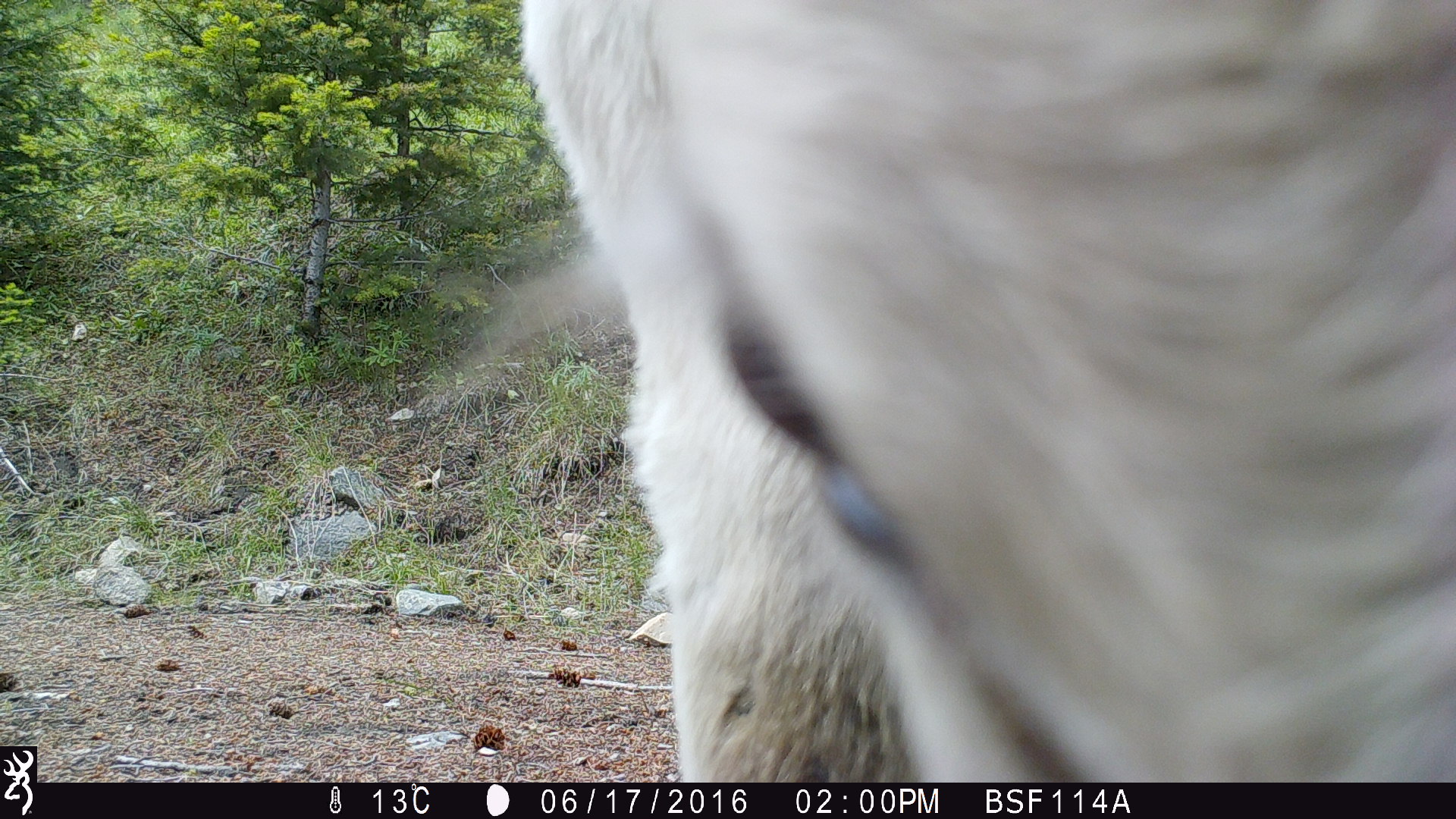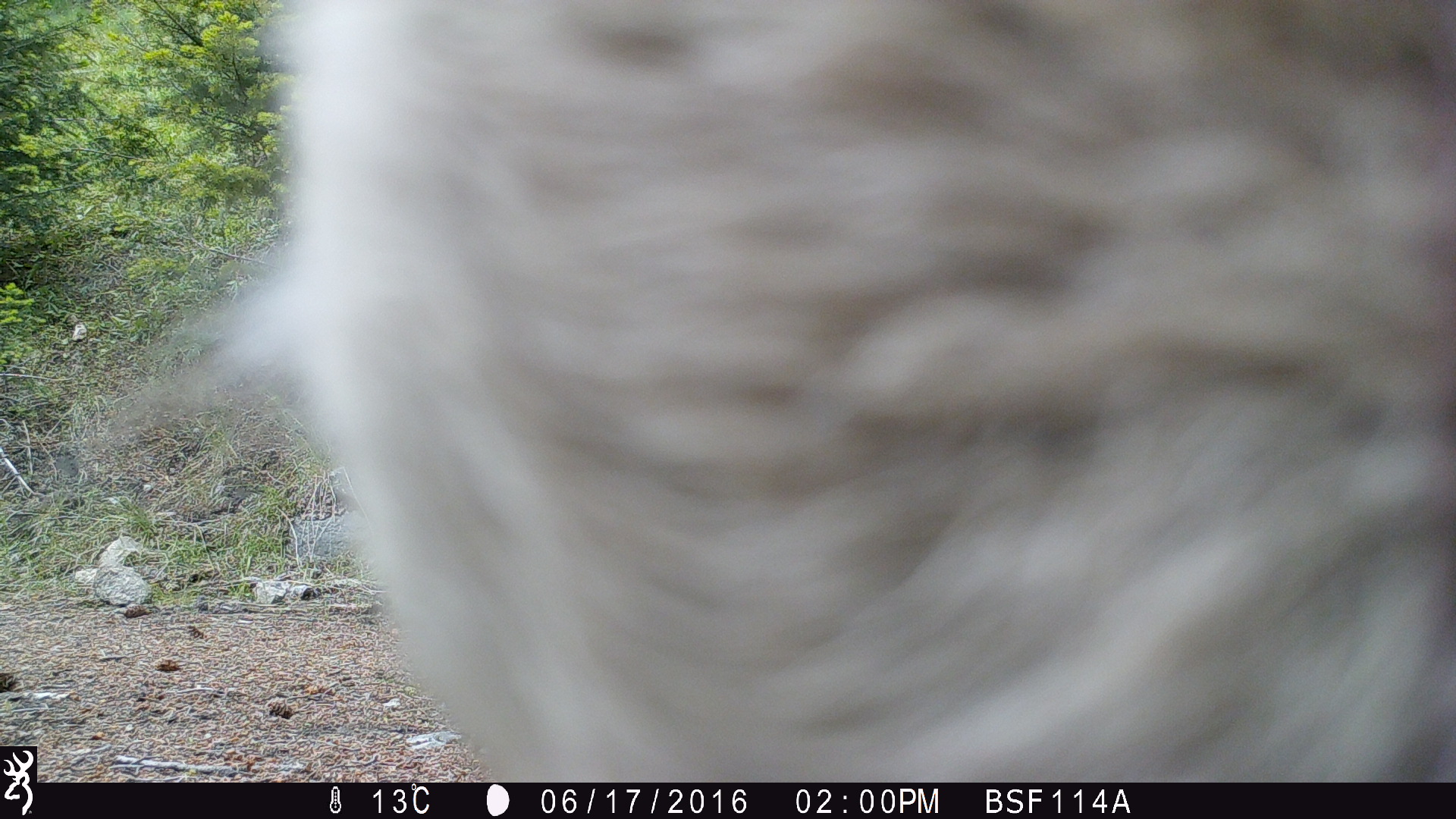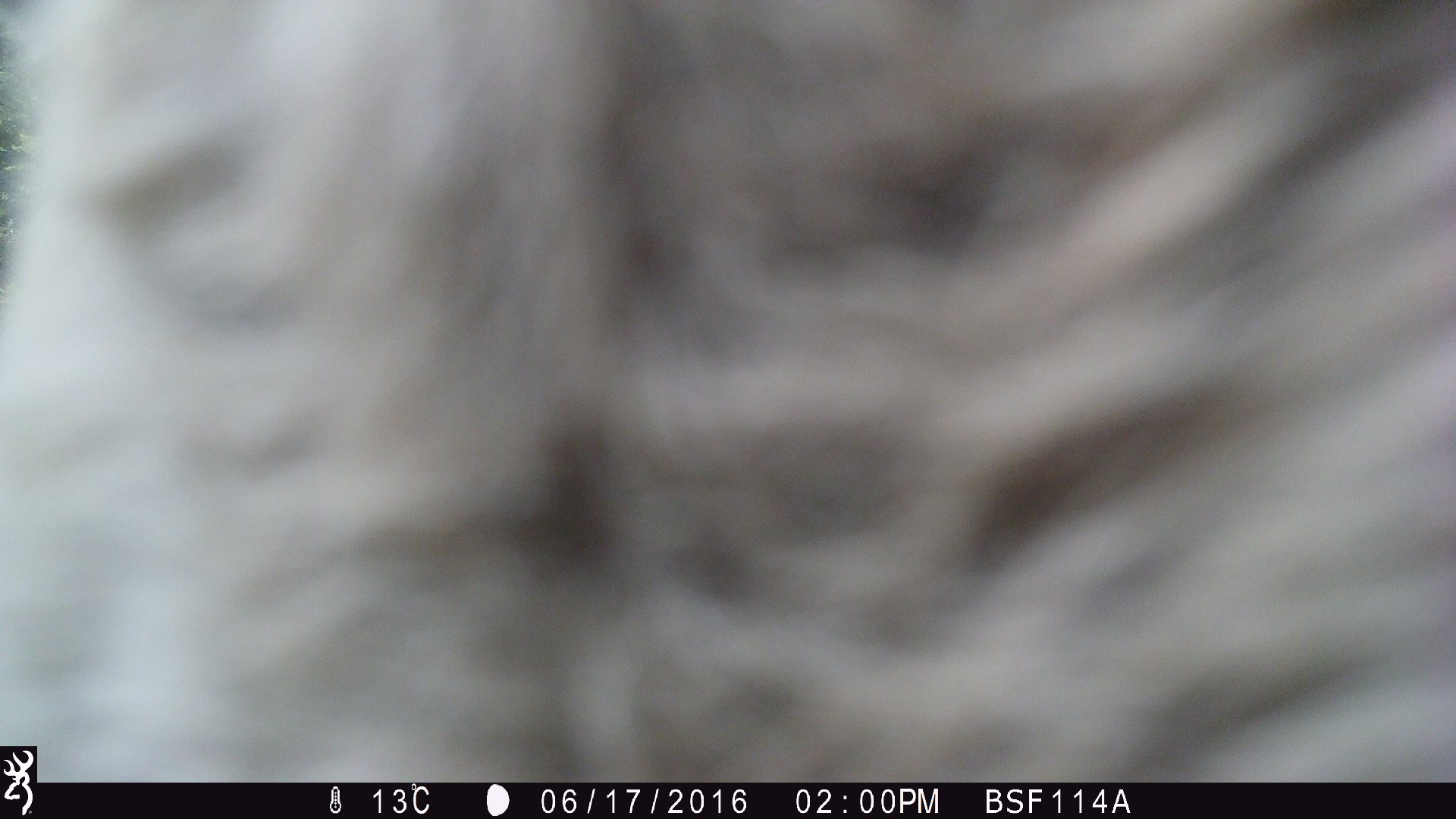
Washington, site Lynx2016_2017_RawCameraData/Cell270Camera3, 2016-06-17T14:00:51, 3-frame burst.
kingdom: Animalia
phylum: Chordata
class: Mammalia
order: Artiodactyla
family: Bovidae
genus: Bos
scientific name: Bos taurus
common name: domestic cattle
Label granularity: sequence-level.